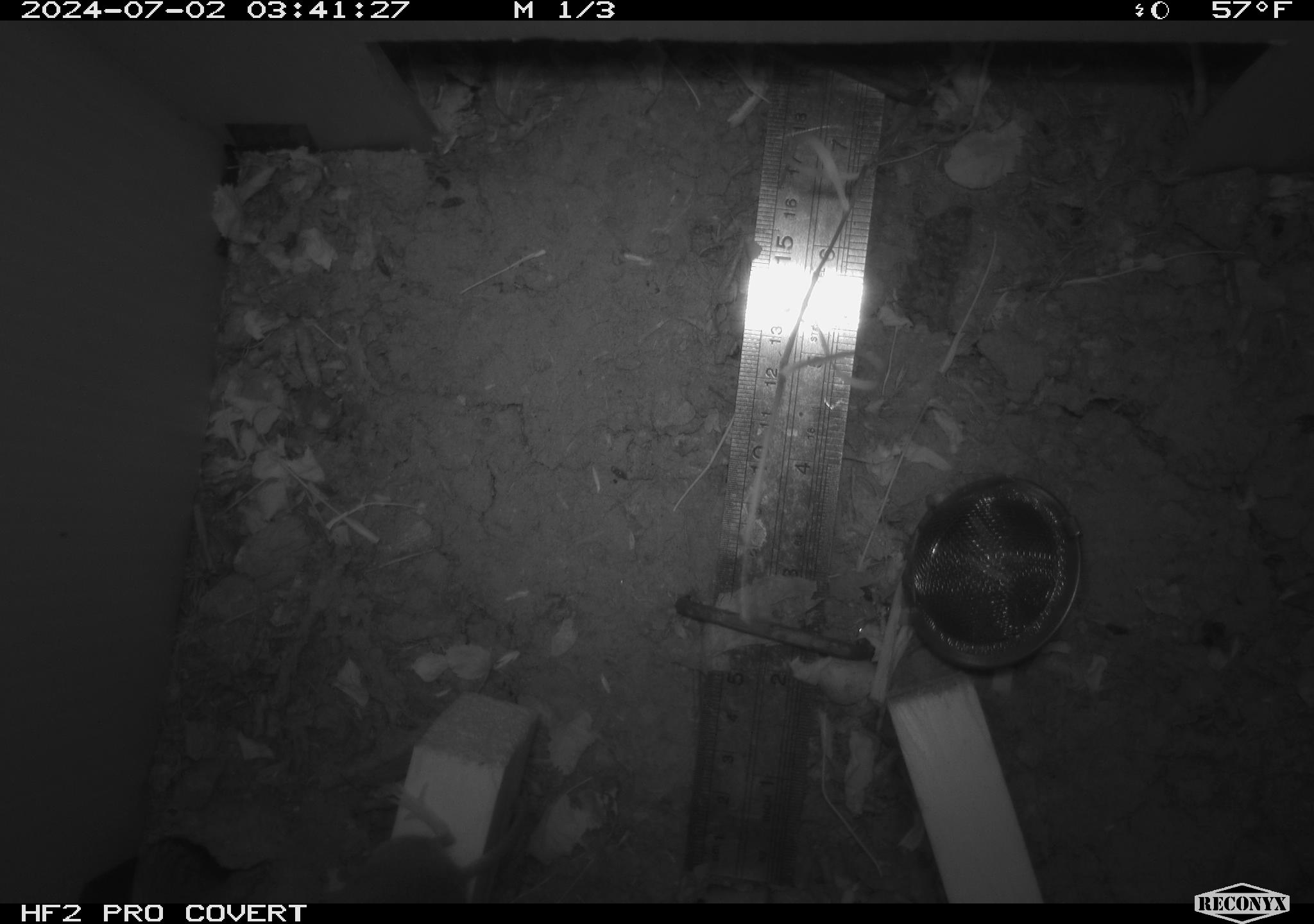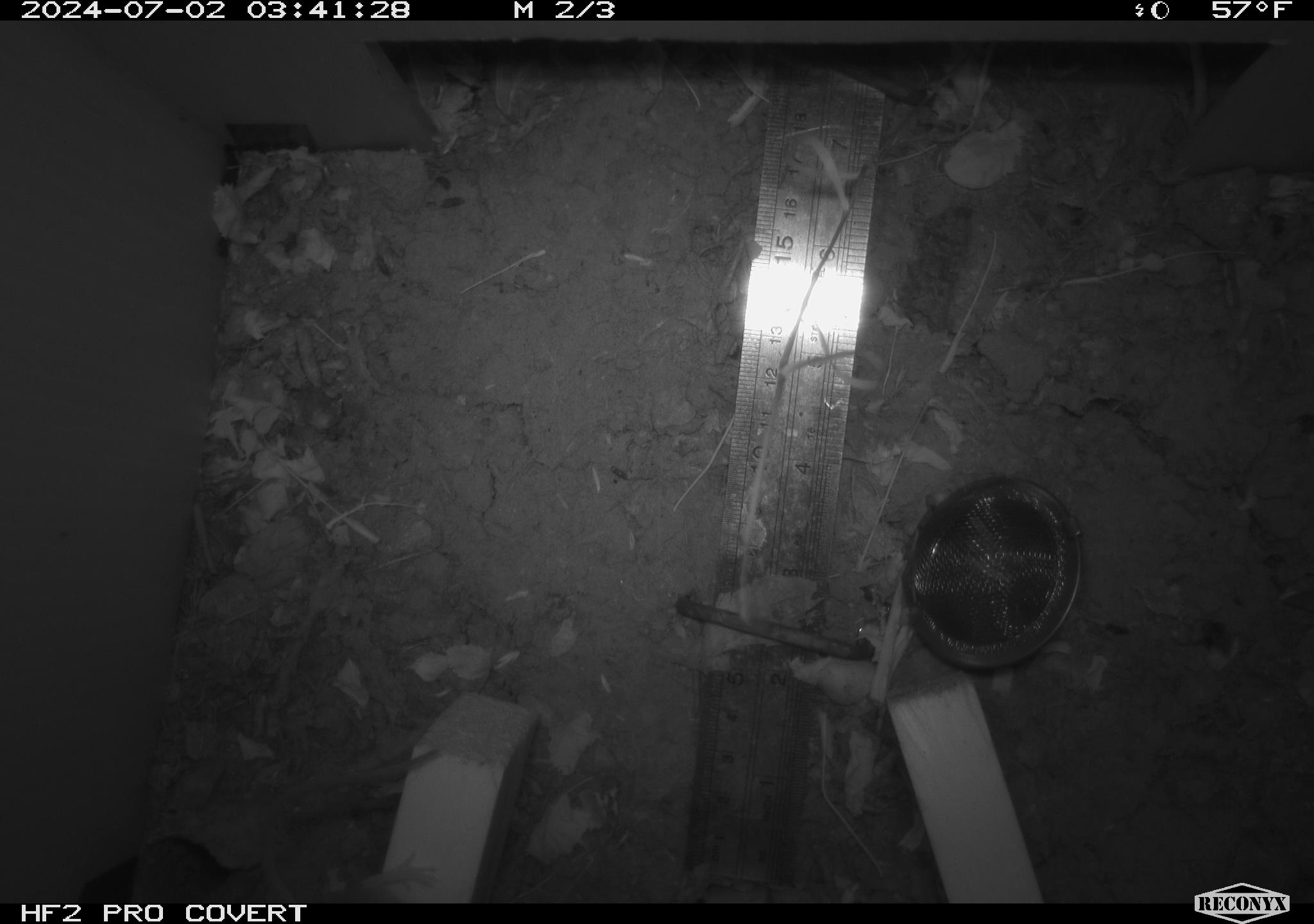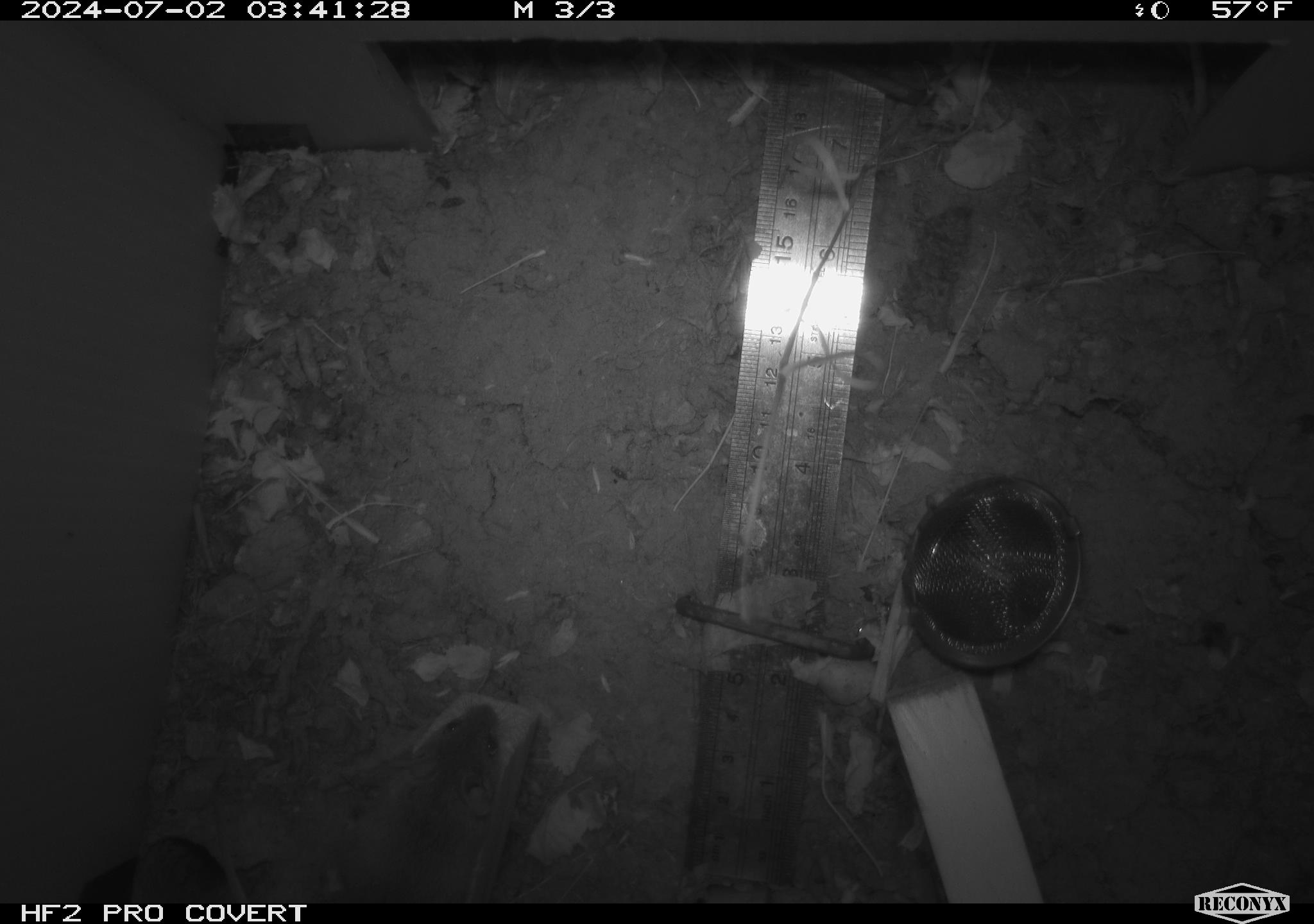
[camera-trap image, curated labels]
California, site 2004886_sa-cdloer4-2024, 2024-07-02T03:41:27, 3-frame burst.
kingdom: Animalia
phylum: Chordata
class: Mammalia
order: Rodentia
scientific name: Rodentia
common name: rodent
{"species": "rodent (Rodentia)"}